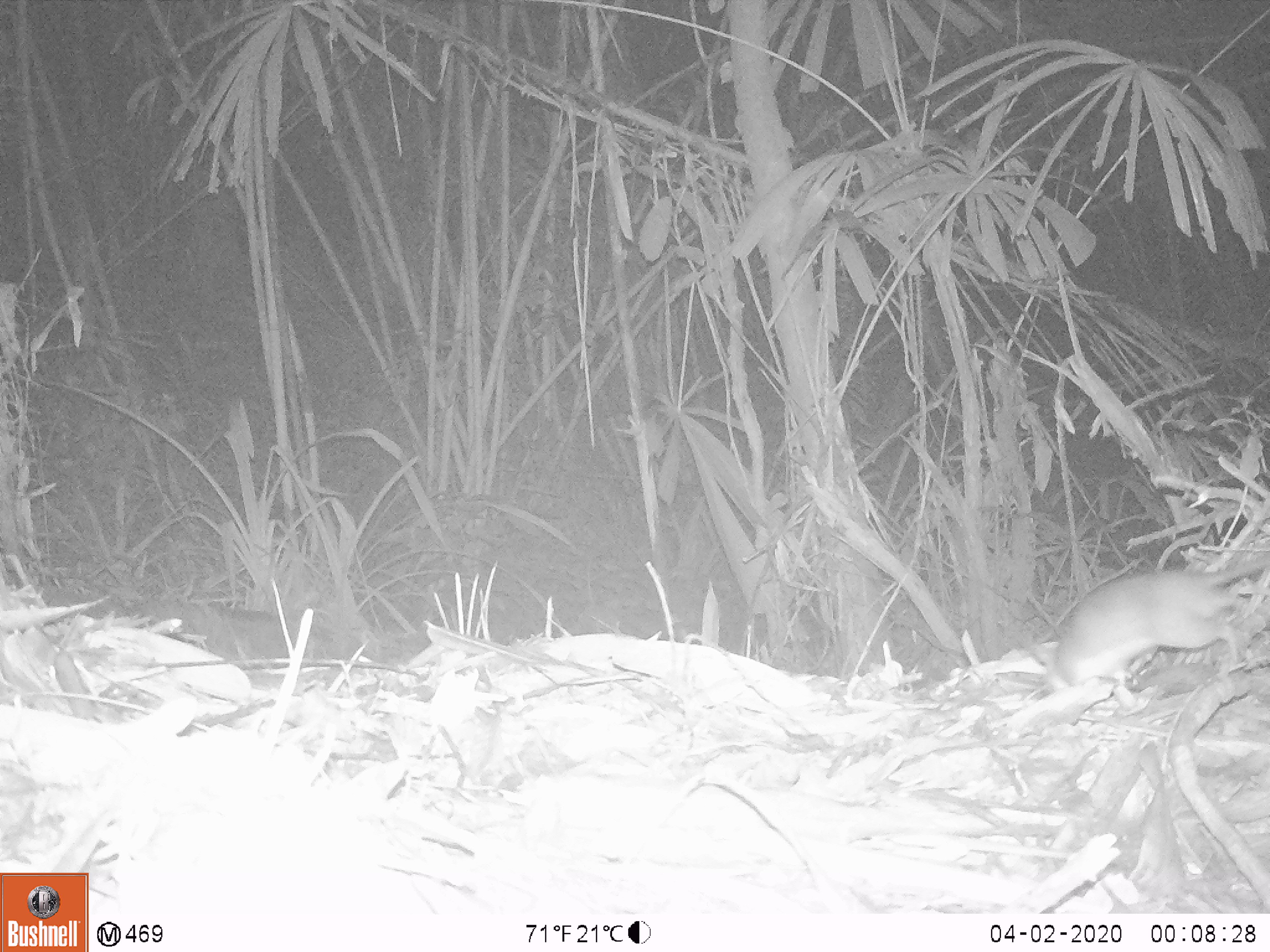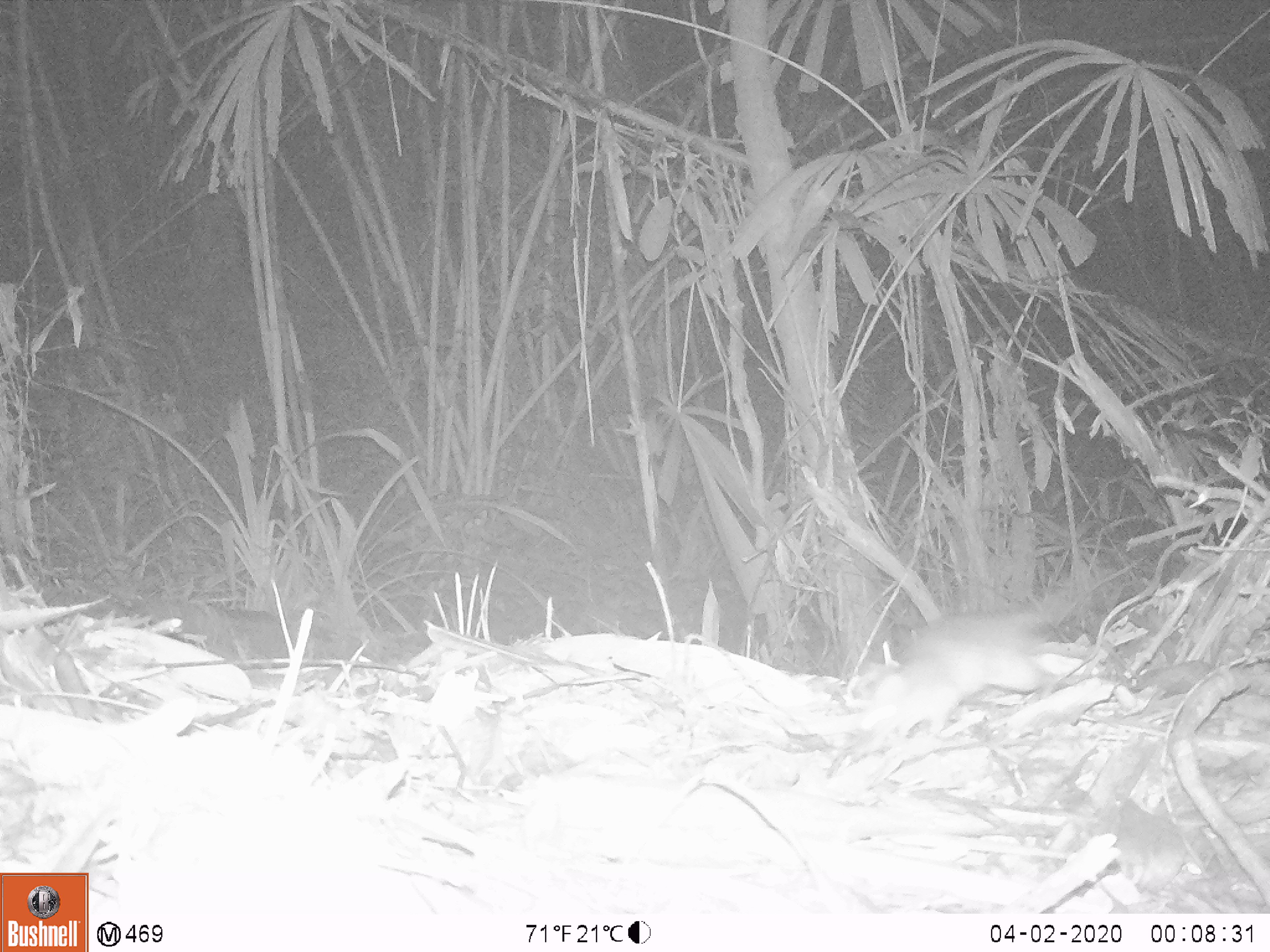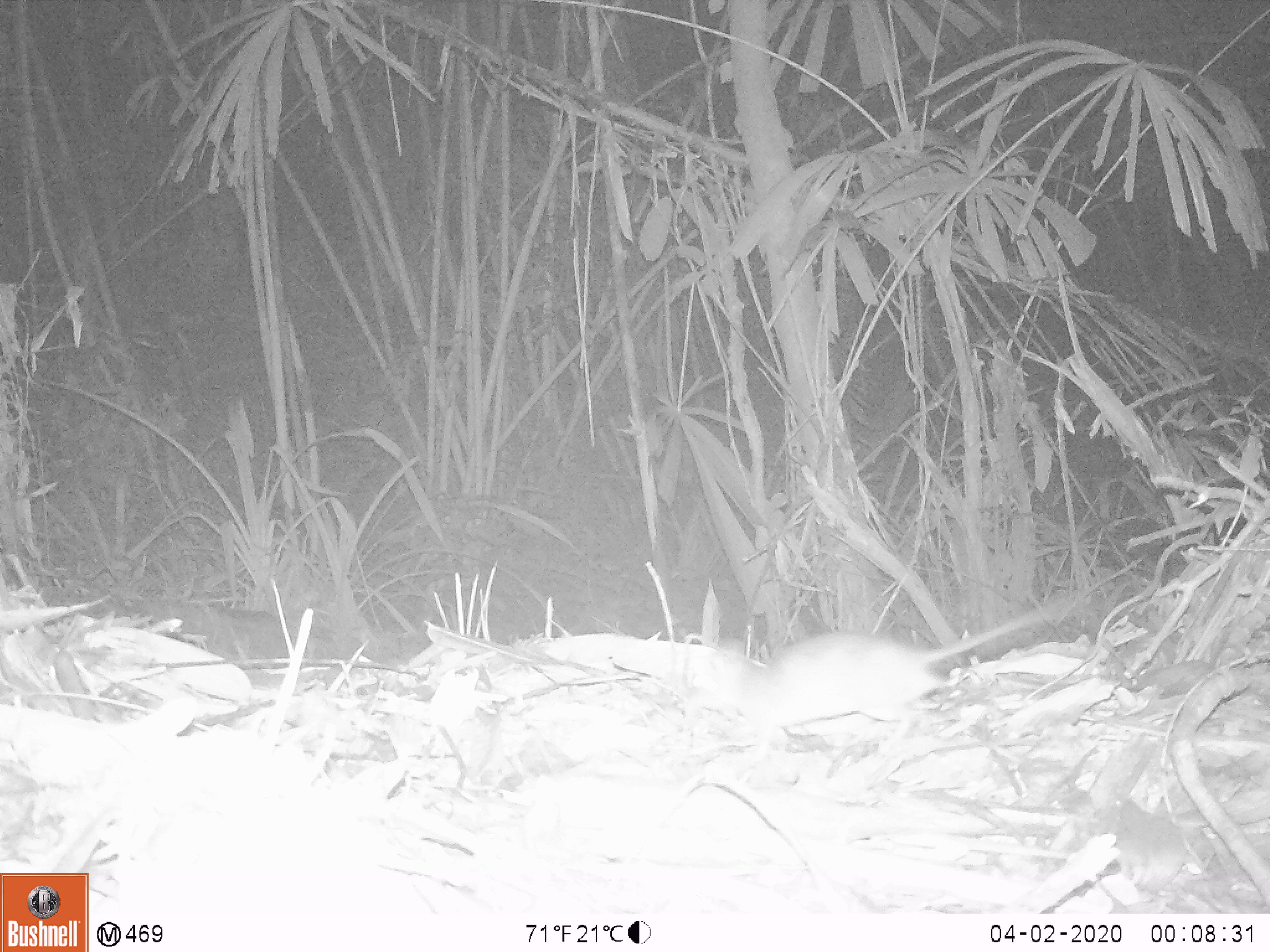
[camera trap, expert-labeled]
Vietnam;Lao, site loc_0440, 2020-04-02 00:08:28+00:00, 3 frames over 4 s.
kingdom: Animalia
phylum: Chordata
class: Mammalia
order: Rodentia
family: Muridae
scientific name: Muridae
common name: old-world mice and rats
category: unidentified murid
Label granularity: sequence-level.